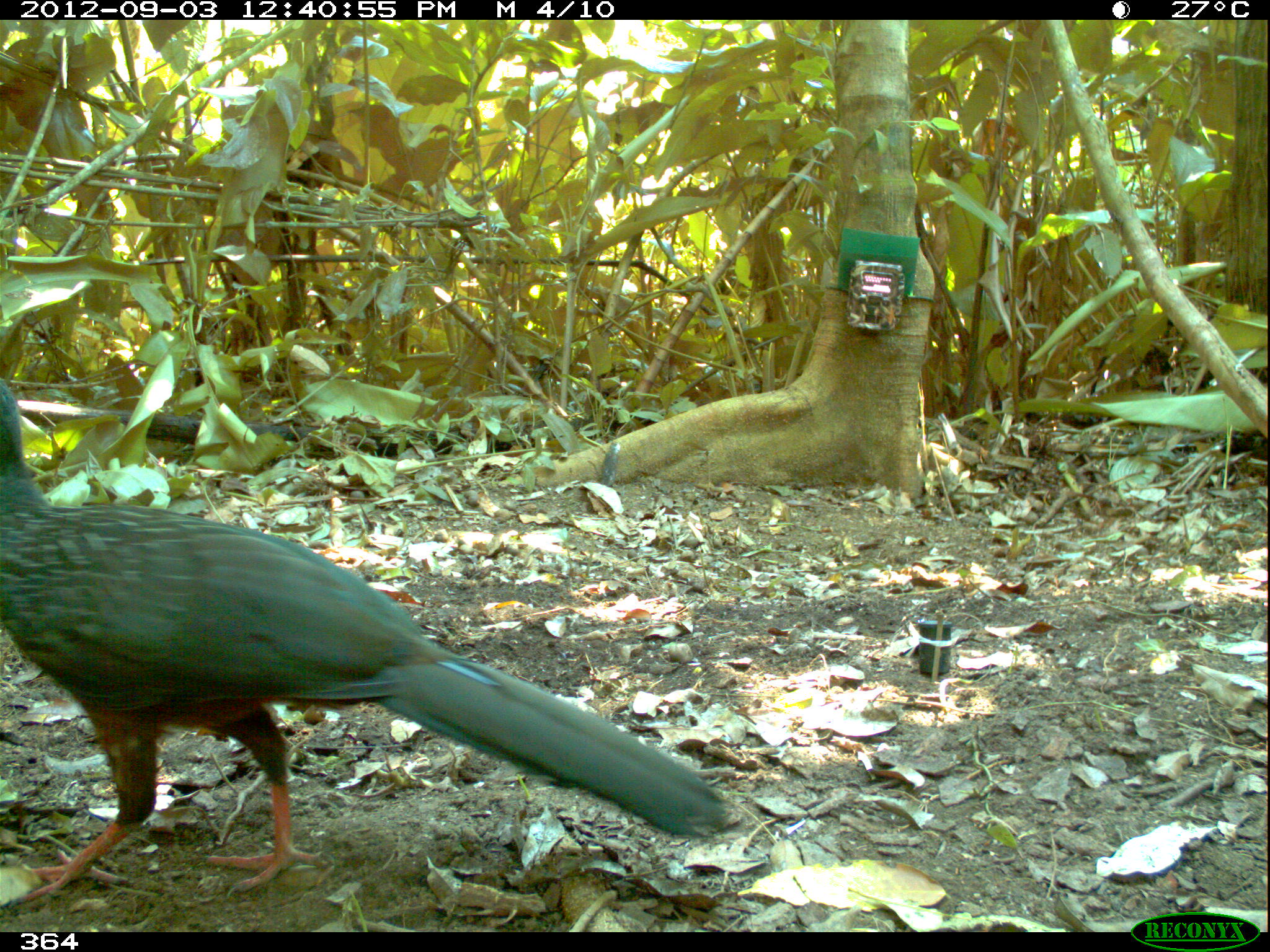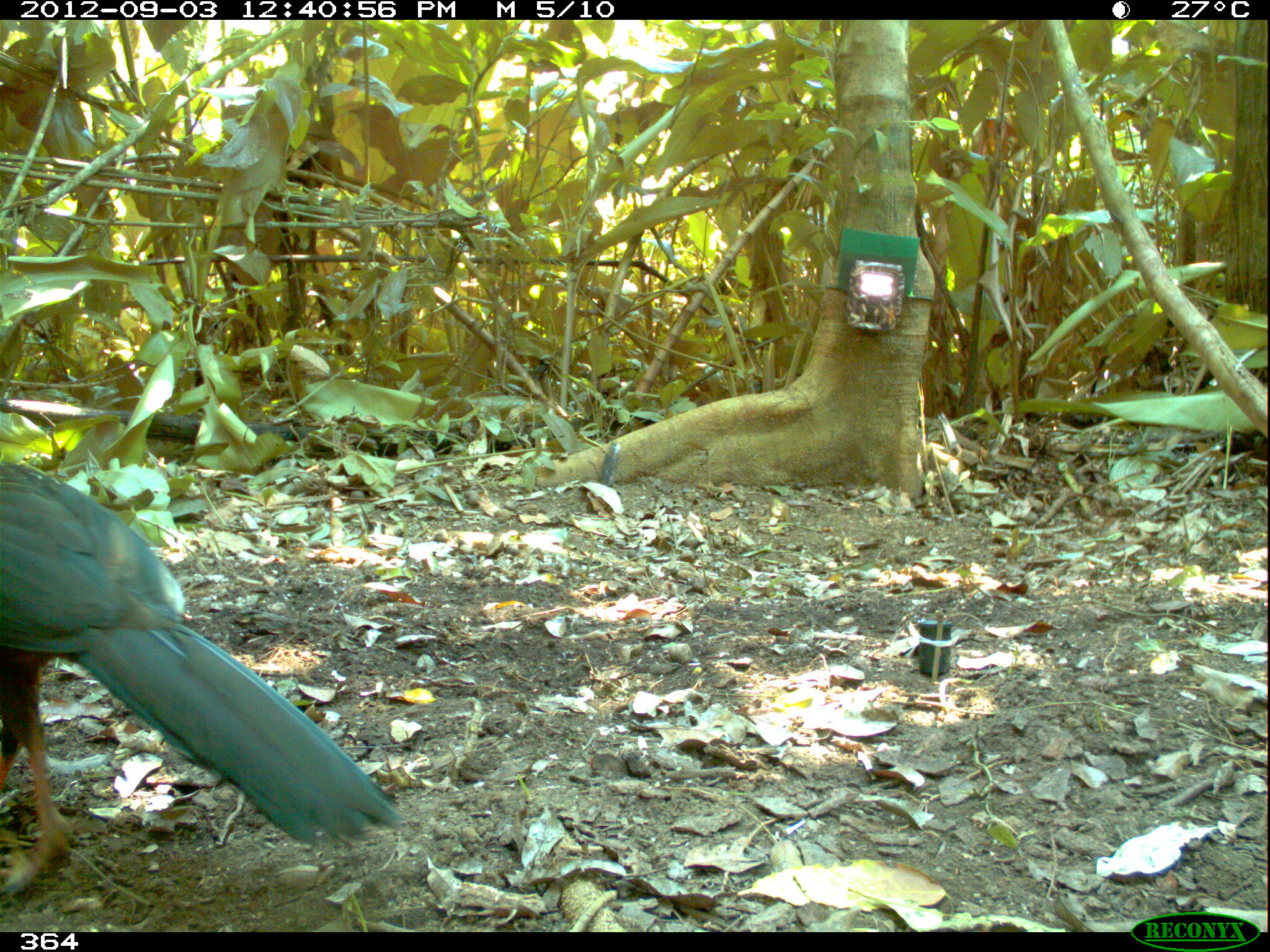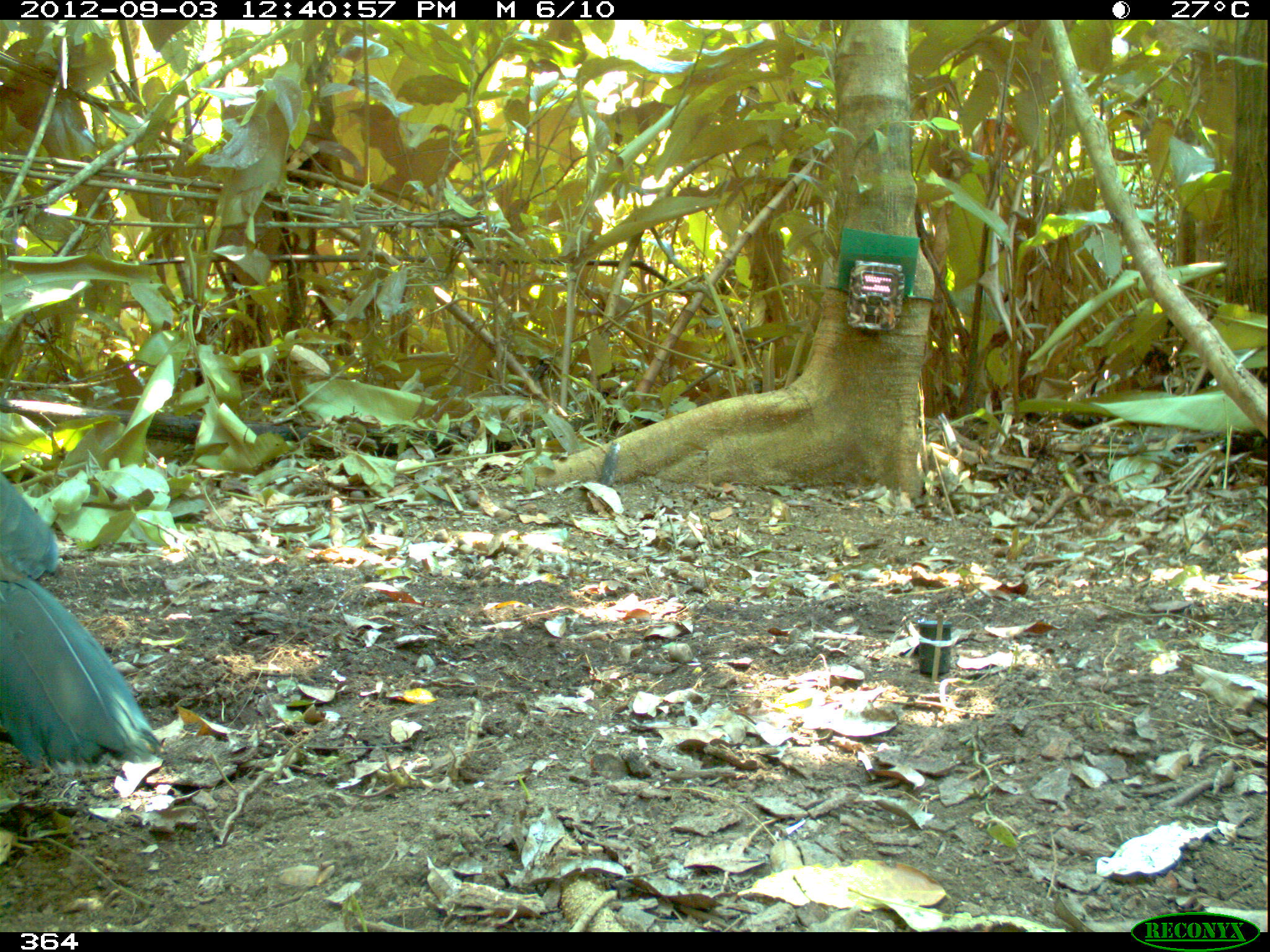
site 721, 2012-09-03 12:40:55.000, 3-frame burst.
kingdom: Animalia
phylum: Chordata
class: Aves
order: Galliformes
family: Cracidae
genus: Penelope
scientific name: Penelope jacquacu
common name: spix's guan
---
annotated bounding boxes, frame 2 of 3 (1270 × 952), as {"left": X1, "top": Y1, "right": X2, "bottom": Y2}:
penelope jacquacu: {"left": 0, "top": 458, "right": 399, "bottom": 899}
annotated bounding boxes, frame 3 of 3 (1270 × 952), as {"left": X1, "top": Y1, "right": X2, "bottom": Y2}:
penelope jacquacu: {"left": 0, "top": 474, "right": 159, "bottom": 769}